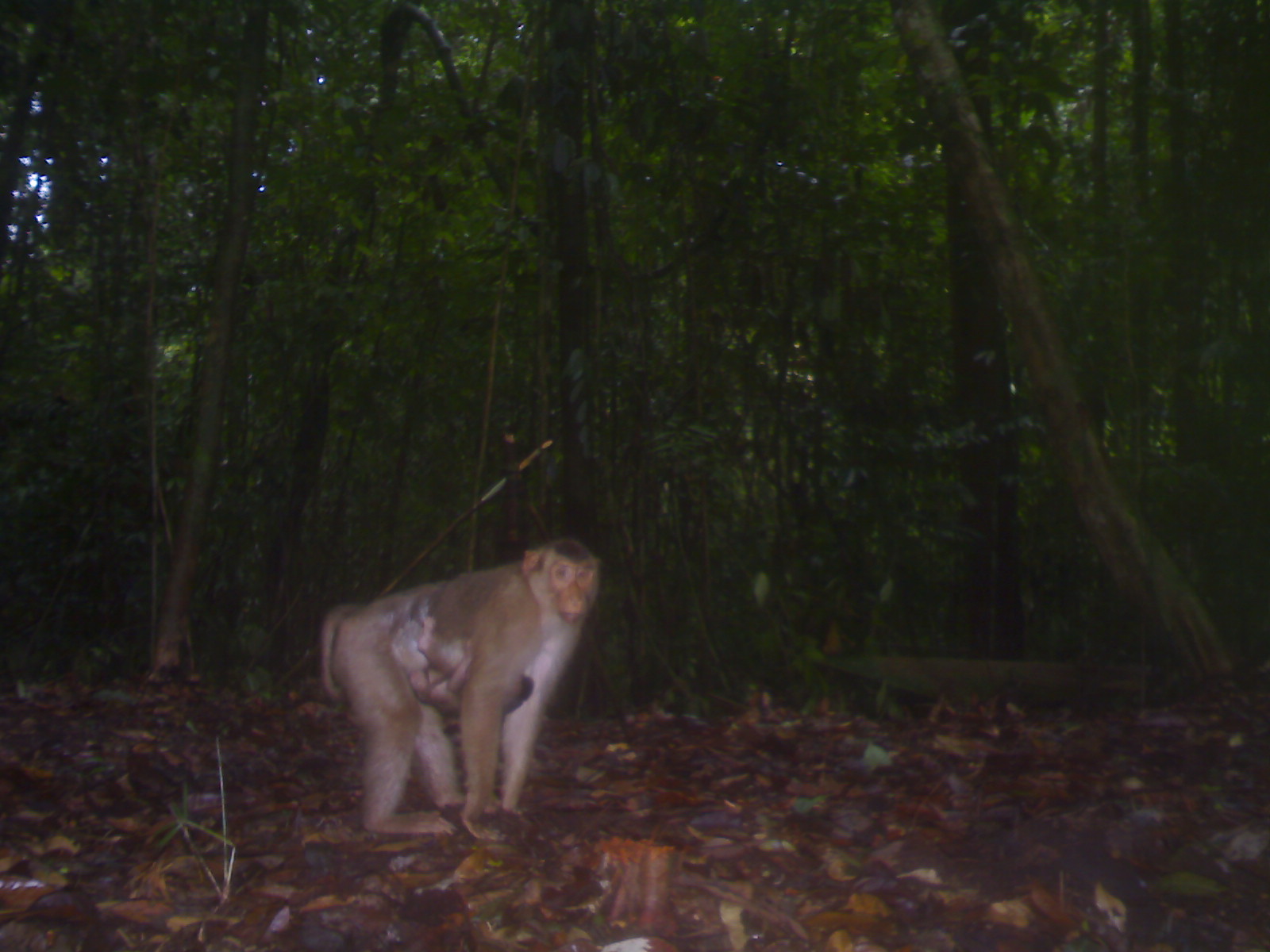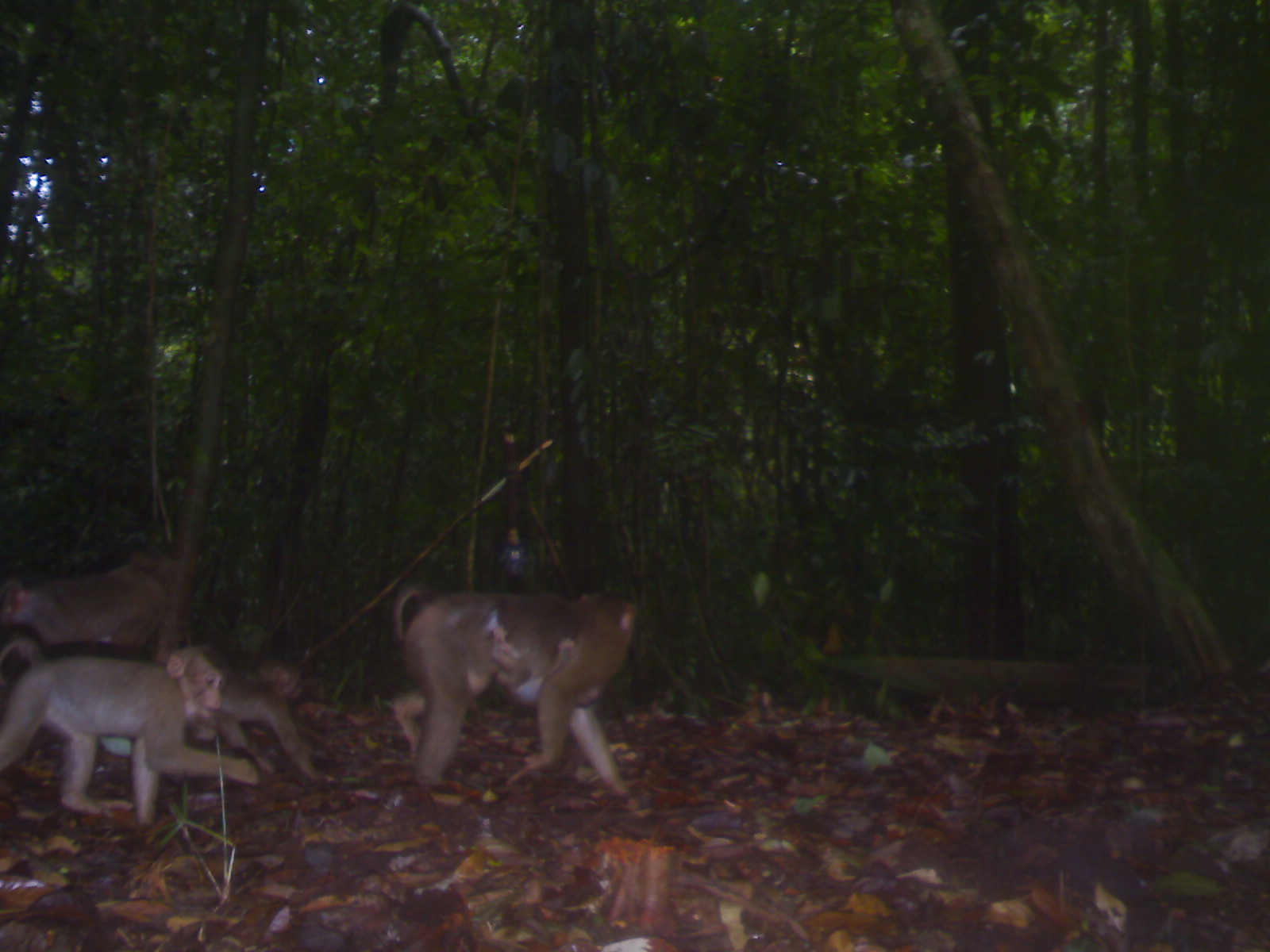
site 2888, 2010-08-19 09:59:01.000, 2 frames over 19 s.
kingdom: Animalia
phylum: Chordata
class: Mammalia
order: Primates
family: Cercopithecidae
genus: Macaca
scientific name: Macaca nemestrina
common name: southern pig-tailed macaque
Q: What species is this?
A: Macaca nemestrina (southern pig-tailed macaque).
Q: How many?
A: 2.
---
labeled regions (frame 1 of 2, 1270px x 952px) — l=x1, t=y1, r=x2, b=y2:
macaca nemestrina: l=313, t=532, r=601, b=832; l=405, t=611, r=535, b=720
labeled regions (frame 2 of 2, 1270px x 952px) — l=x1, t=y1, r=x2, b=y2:
macaca nemestrina: l=391, t=582, r=635, b=797; l=0, t=632, r=260, b=827; l=4, t=547, r=184, b=654; l=194, t=649, r=325, b=782; l=489, t=623, r=602, b=709